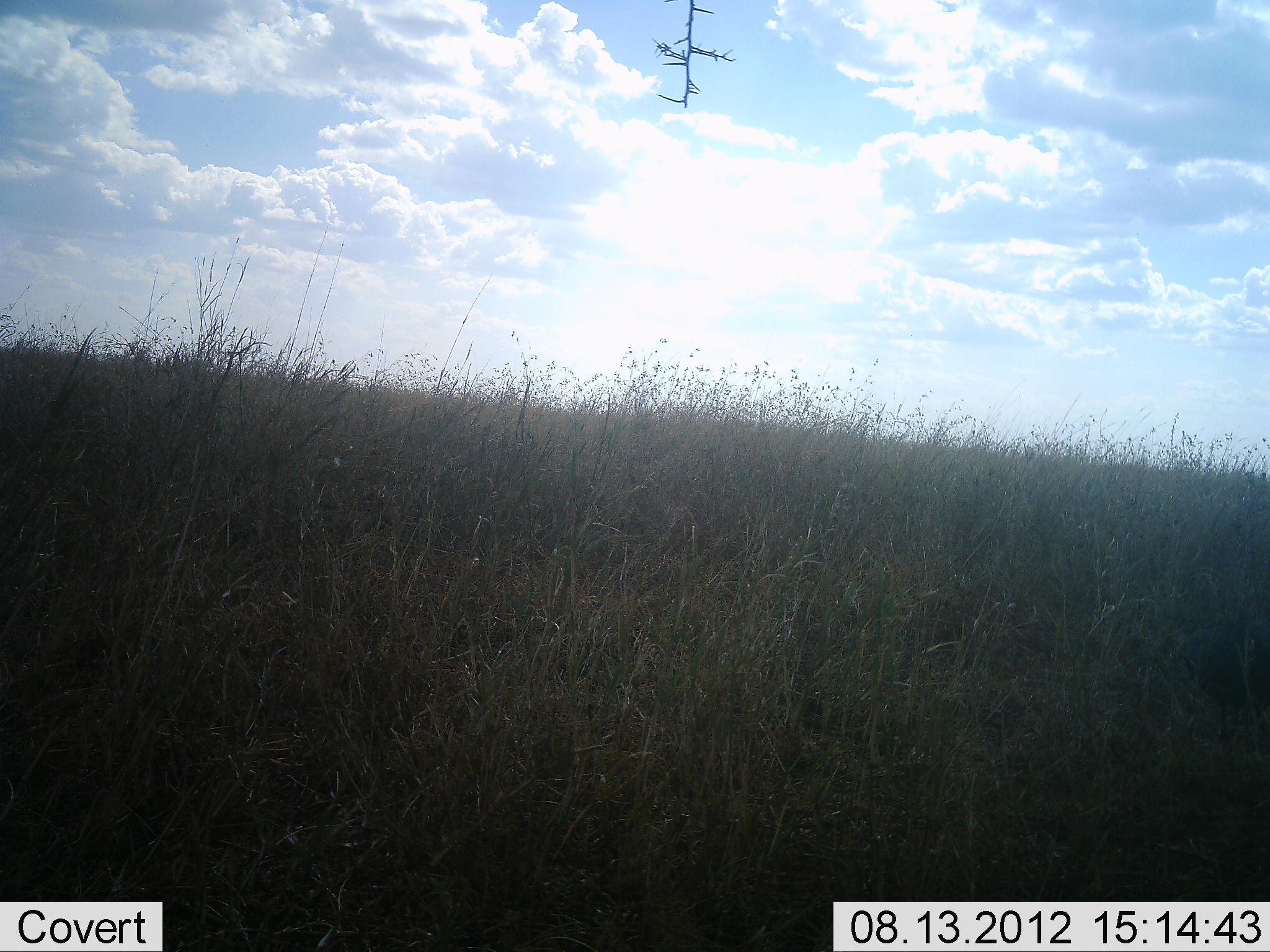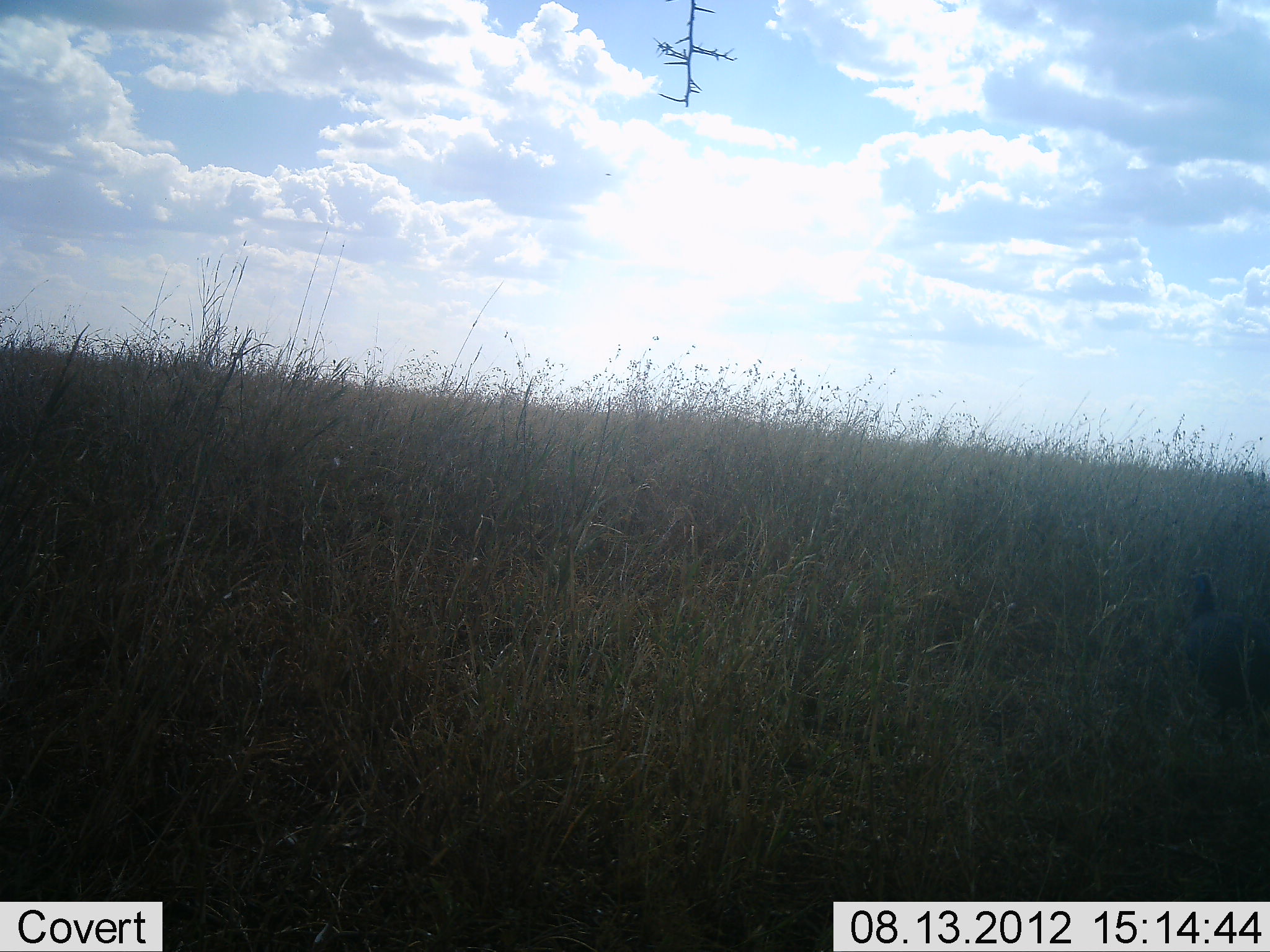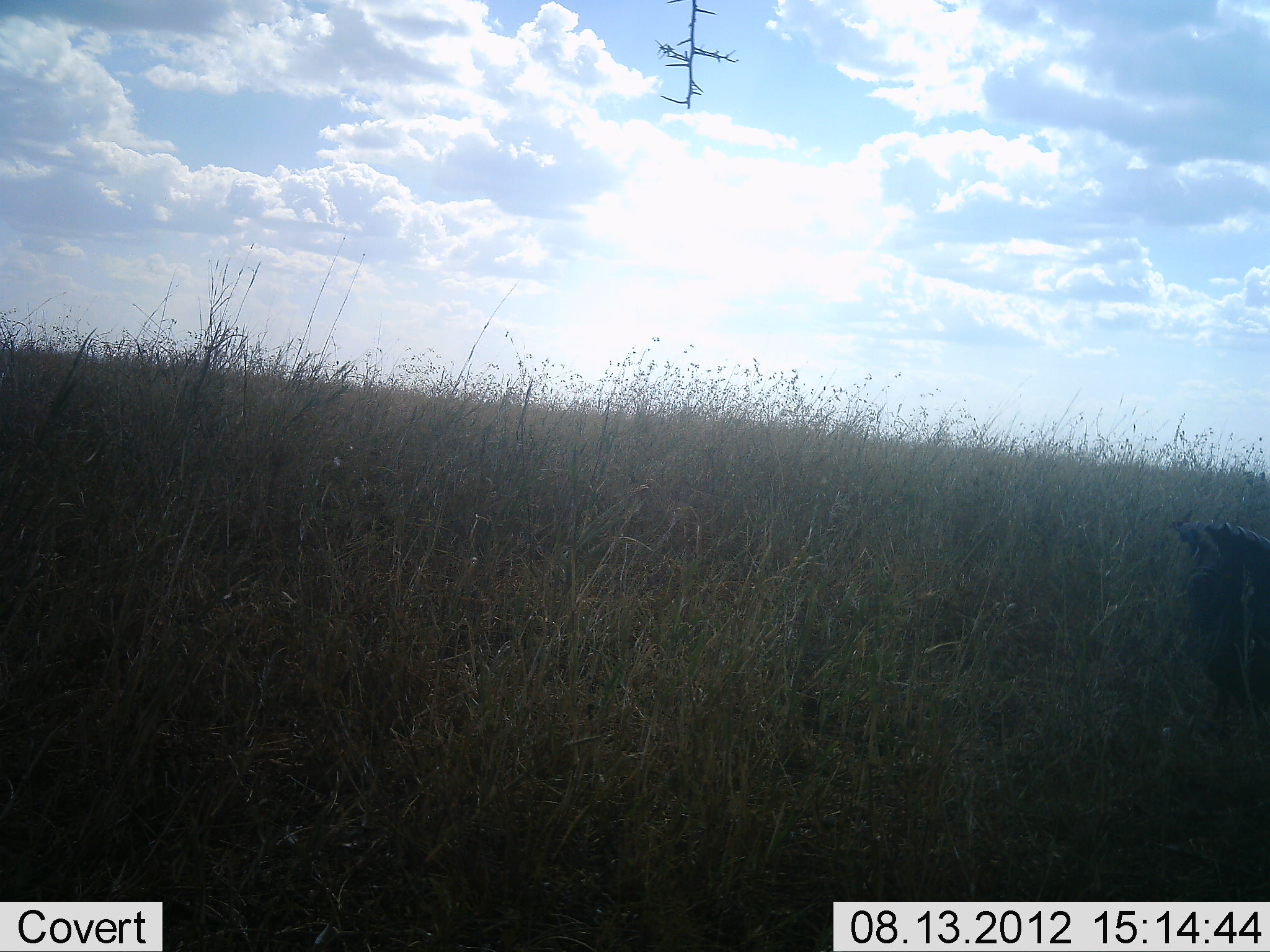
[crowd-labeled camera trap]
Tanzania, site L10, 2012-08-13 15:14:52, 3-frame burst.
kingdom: Animalia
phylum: Chordata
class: Aves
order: Galliformes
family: Numididae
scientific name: Numididae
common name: guinea fowl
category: guineafowl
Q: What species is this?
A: Guineafowl (guinea fowl) (Numididae).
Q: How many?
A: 1.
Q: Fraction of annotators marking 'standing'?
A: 14%.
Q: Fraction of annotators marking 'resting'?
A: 14%.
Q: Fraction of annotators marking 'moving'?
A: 71%.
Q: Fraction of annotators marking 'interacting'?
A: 0%.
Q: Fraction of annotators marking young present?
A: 0%.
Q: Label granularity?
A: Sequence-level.